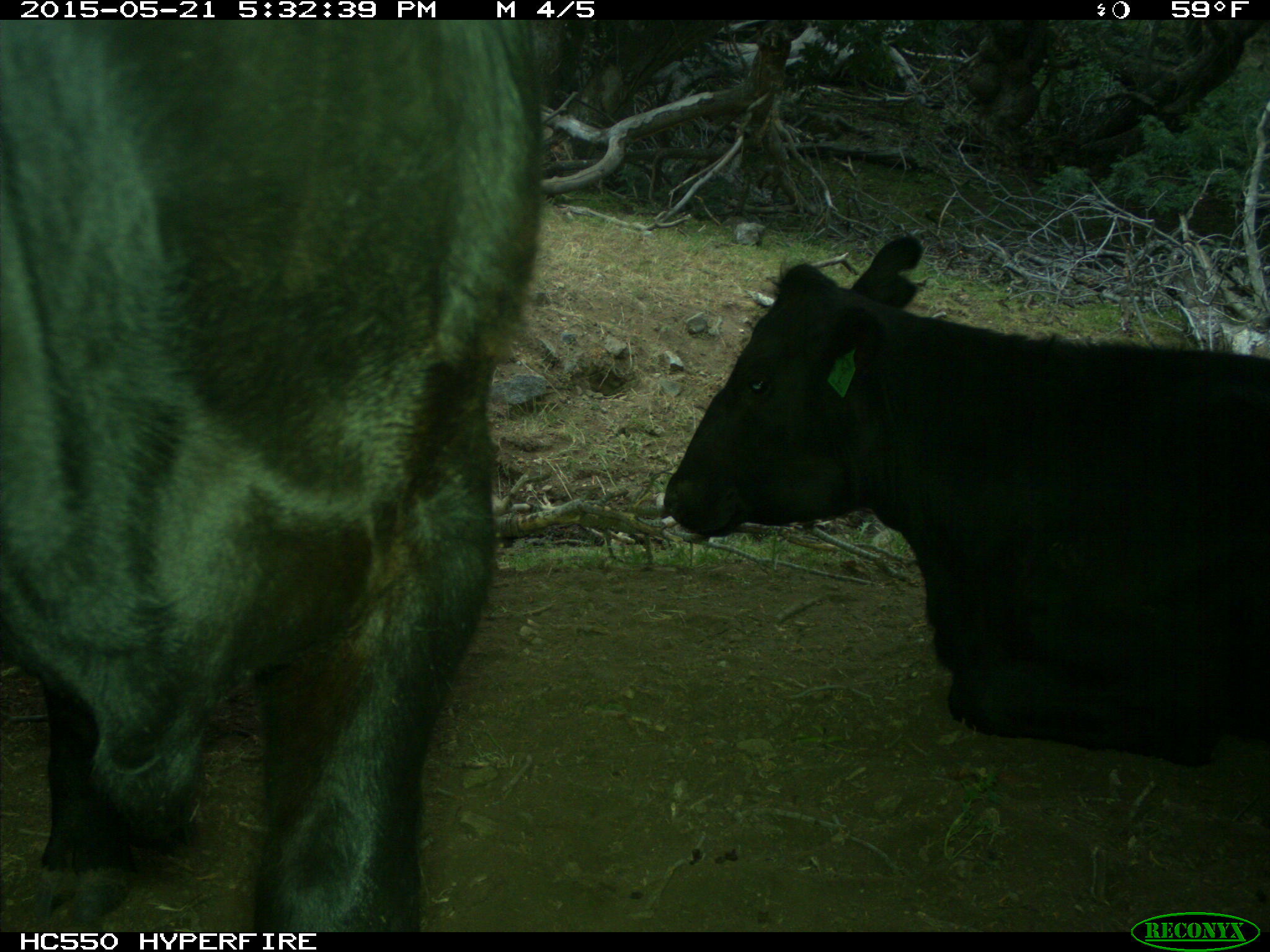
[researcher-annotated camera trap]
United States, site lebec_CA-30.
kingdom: Animalia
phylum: Chordata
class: Mammalia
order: Artiodactyla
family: Bovidae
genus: Bos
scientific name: Bos taurus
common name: domestic cow